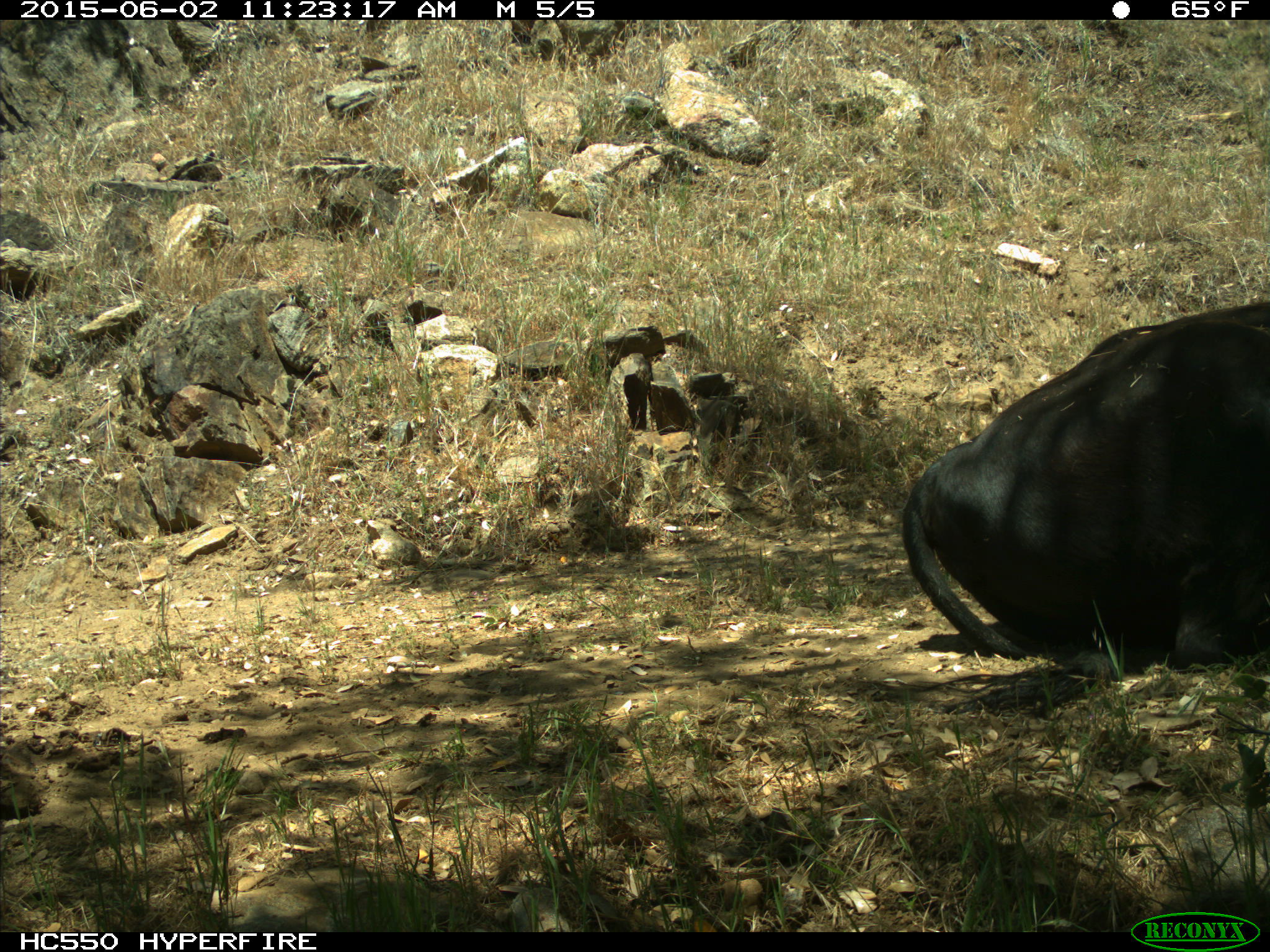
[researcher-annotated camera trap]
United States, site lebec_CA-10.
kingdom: Animalia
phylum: Chordata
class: Mammalia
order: Artiodactyla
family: Bovidae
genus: Bos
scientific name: Bos taurus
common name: domestic cow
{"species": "Bos taurus (domestic cow)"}